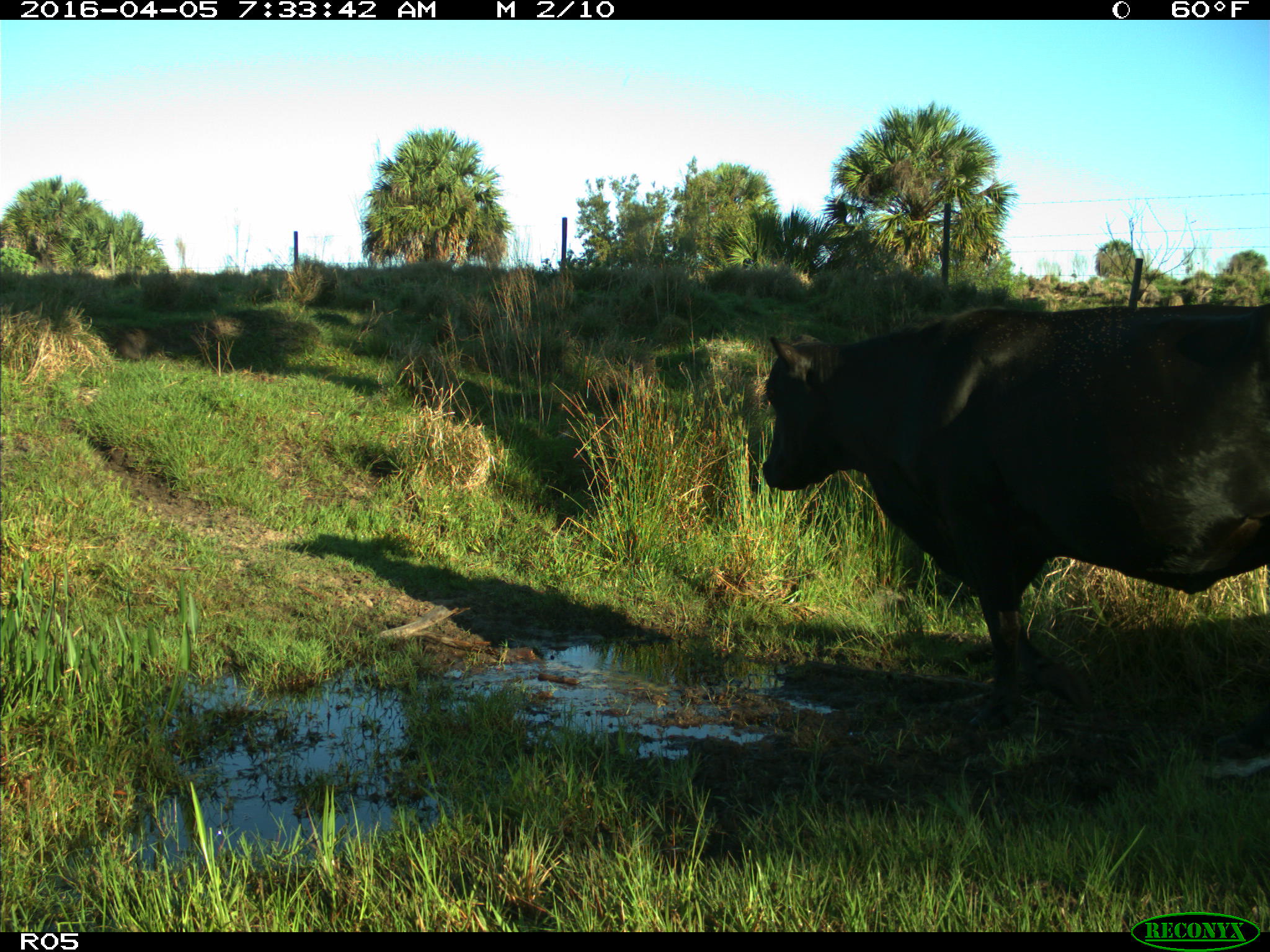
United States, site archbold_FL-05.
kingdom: Animalia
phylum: Chordata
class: Mammalia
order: Artiodactyla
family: Bovidae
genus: Bos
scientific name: Bos taurus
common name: domestic cow